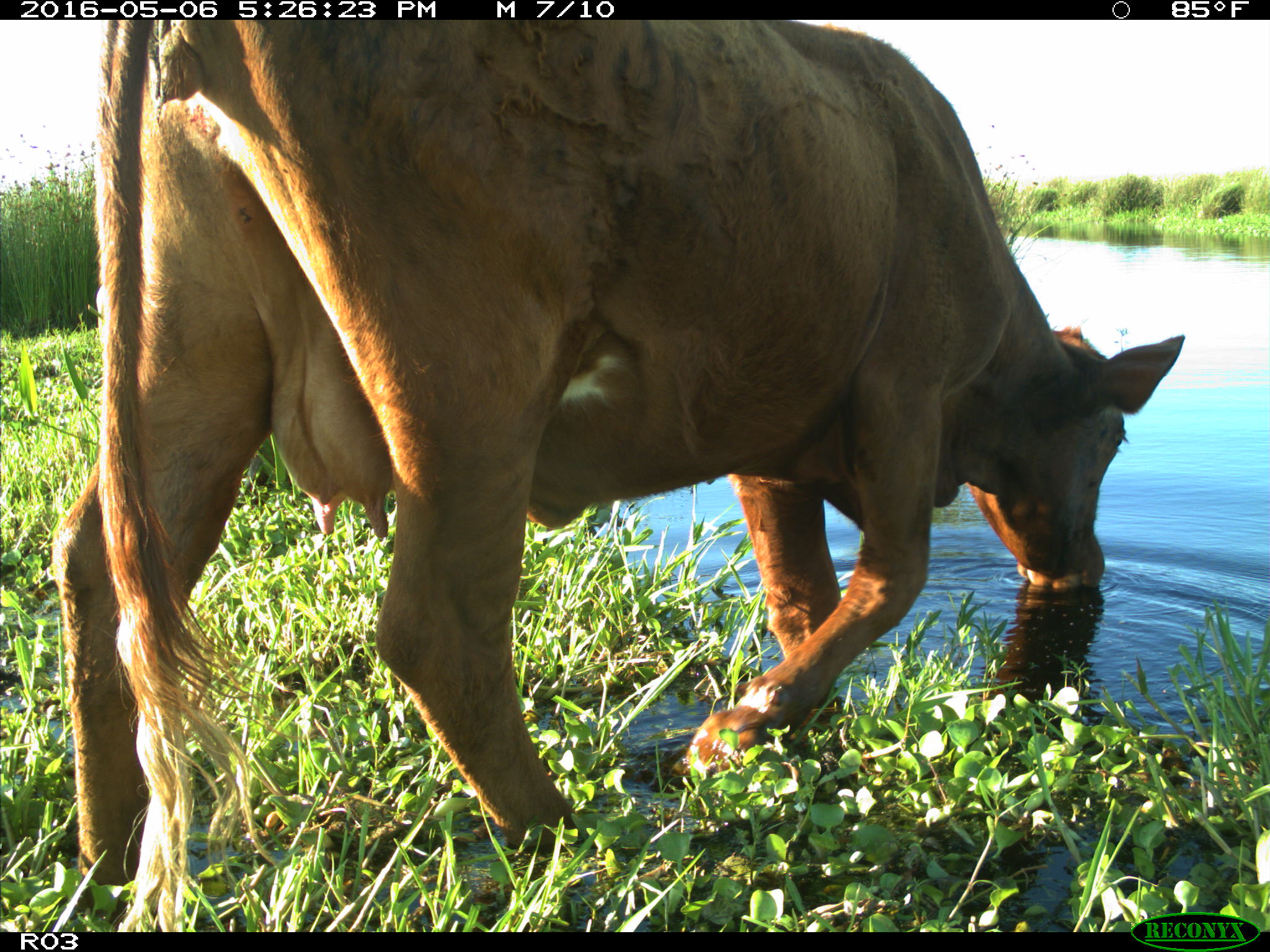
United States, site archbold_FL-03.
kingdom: Animalia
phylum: Chordata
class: Mammalia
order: Artiodactyla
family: Bovidae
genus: Bos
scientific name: Bos taurus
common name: domestic cow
Bos taurus (domestic cow).